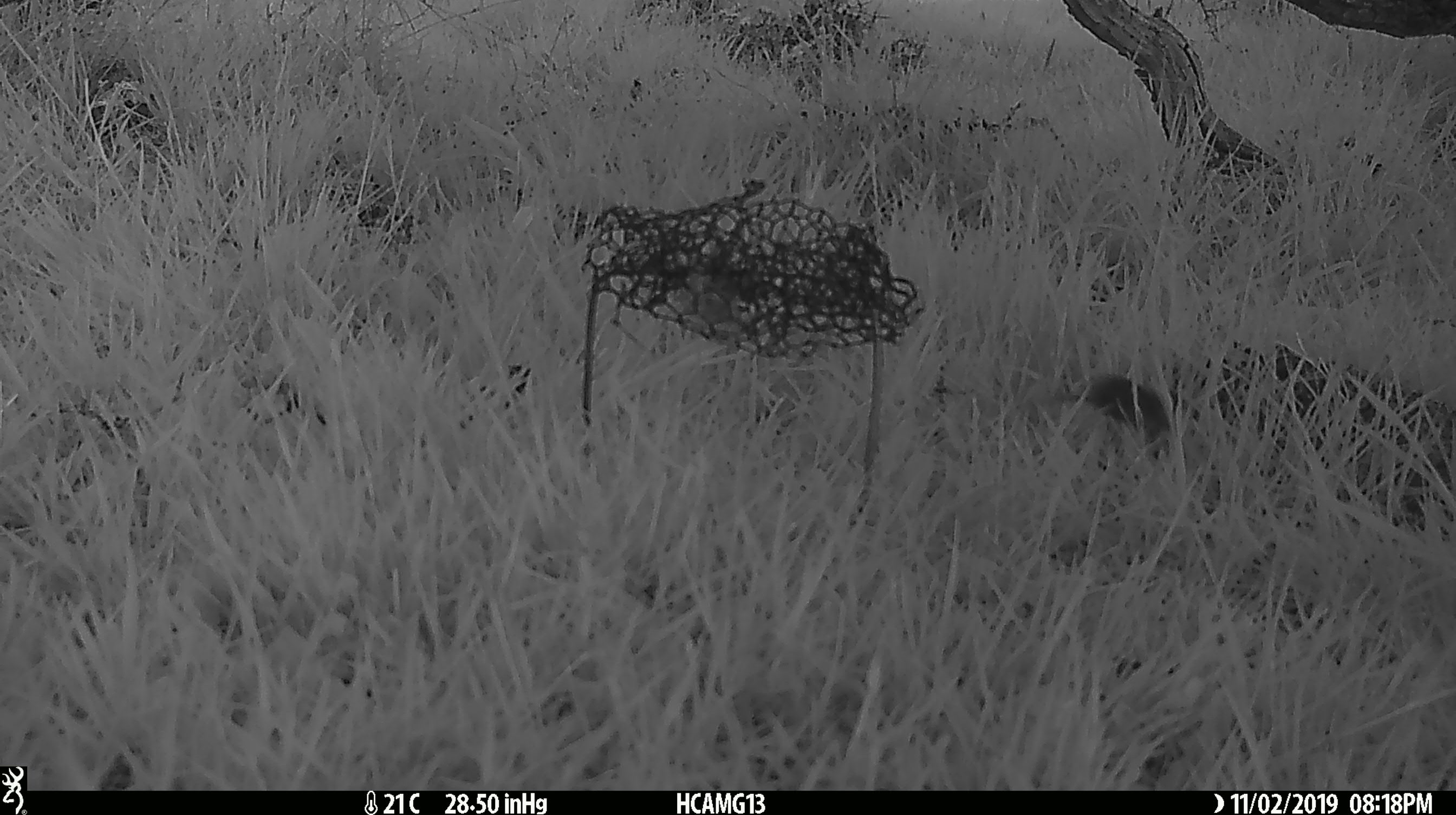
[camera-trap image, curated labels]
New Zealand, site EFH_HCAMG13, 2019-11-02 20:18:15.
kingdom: Animalia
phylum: Chordata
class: Mammalia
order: Rodentia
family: Muridae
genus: Mus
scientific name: Mus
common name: mouse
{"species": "mouse (Mus)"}